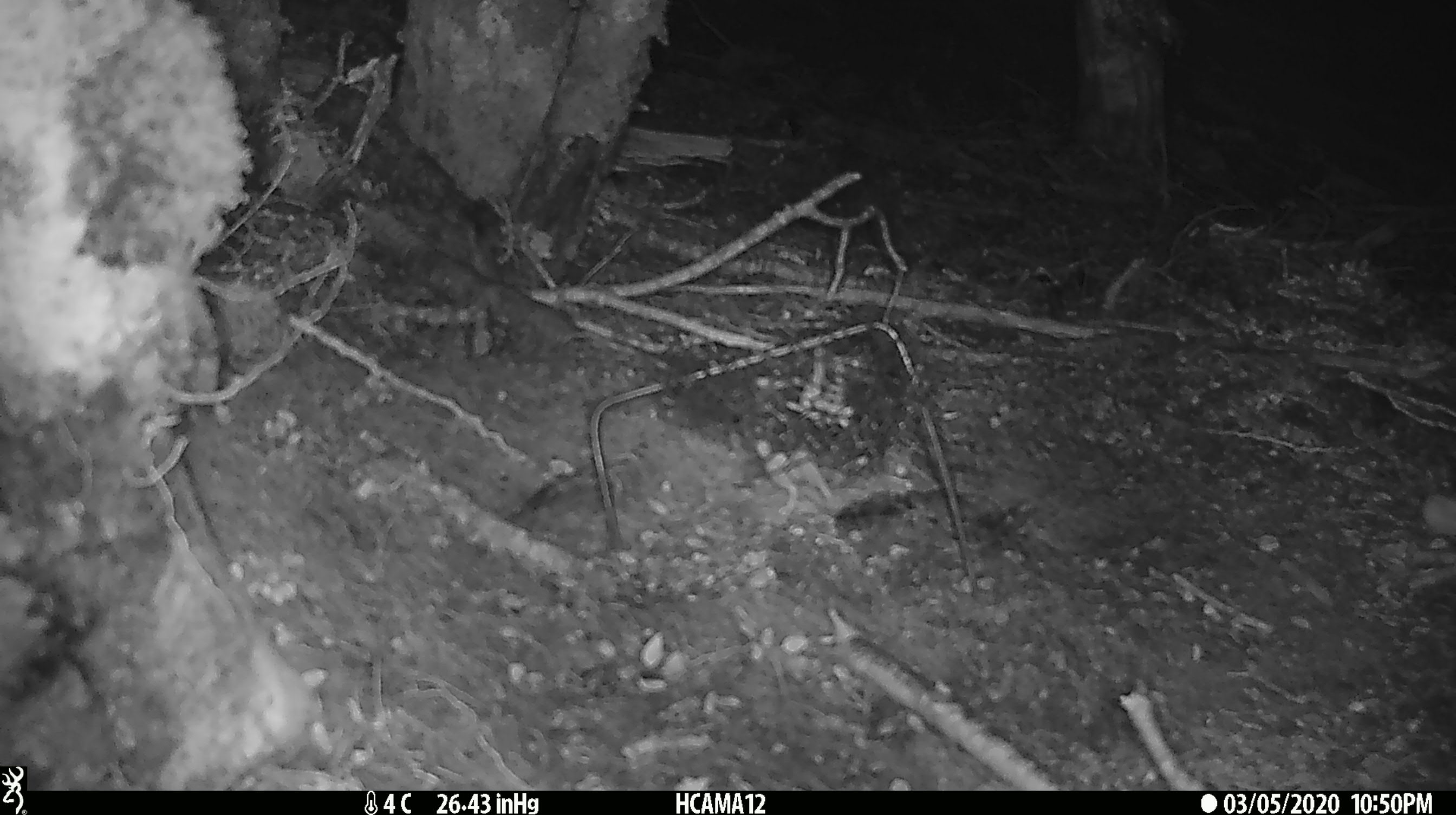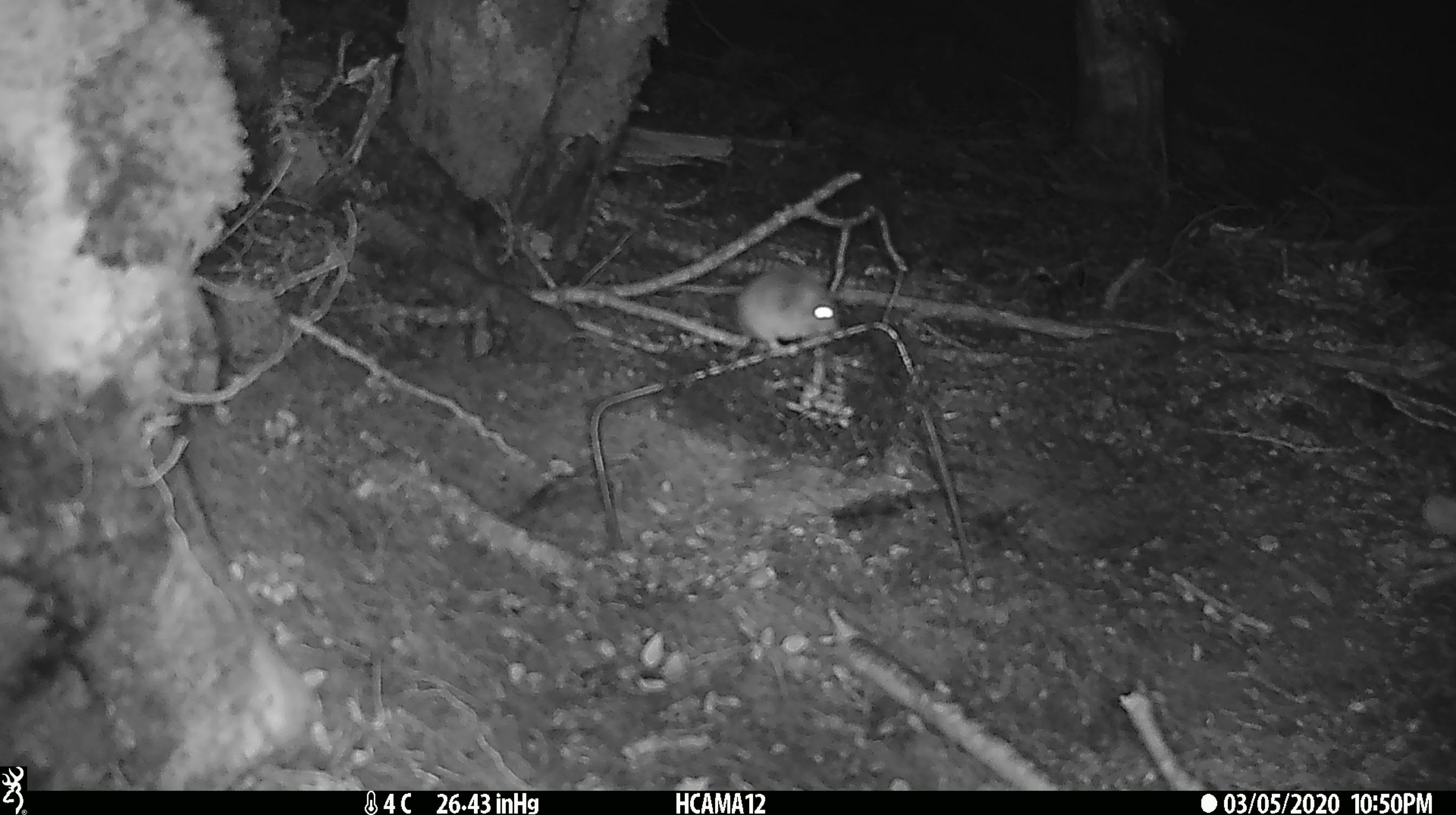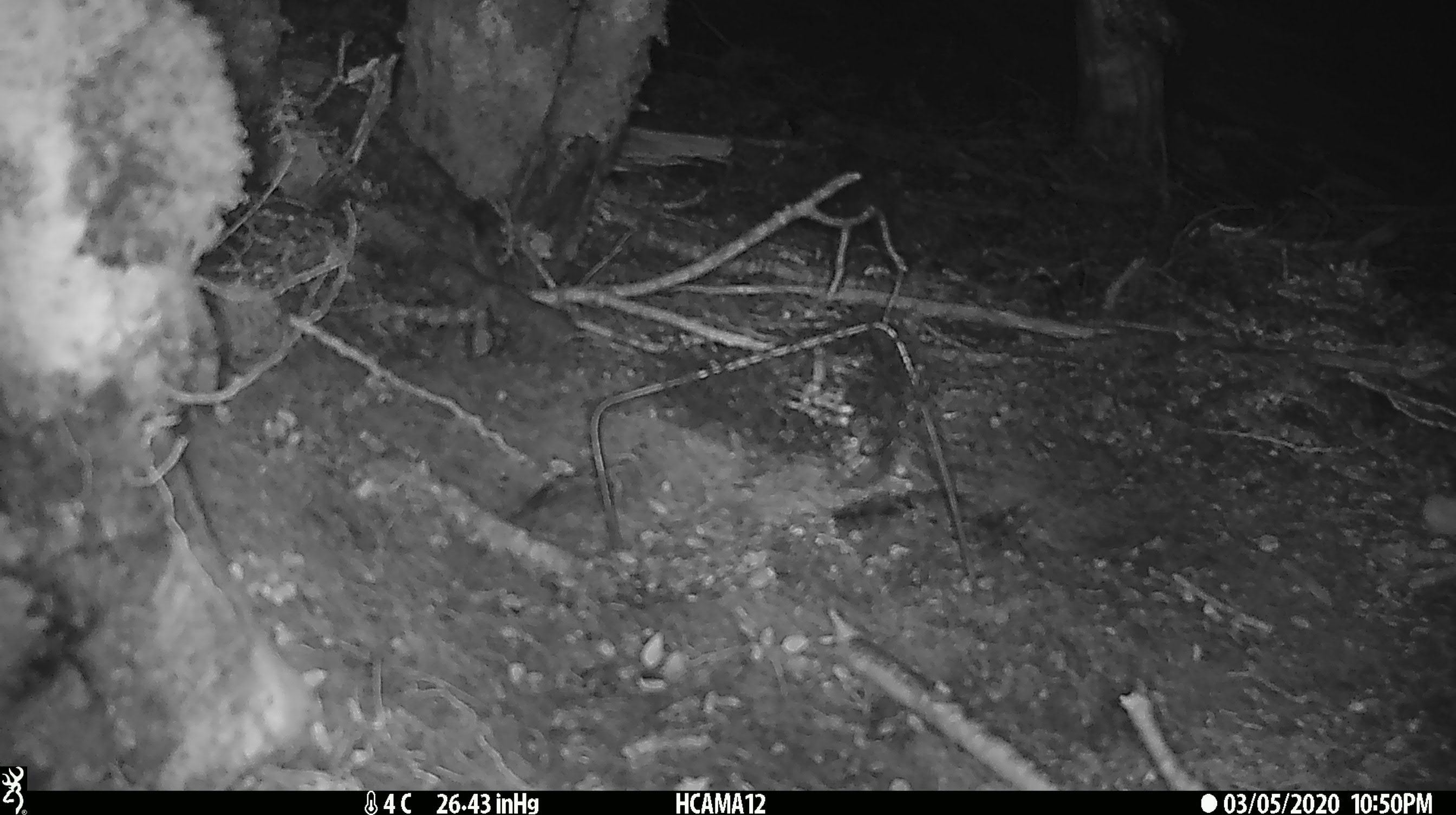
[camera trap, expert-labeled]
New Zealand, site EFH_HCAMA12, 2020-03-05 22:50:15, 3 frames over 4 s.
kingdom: Animalia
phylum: Chordata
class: Mammalia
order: Rodentia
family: Muridae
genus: Mus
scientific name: Mus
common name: mouse